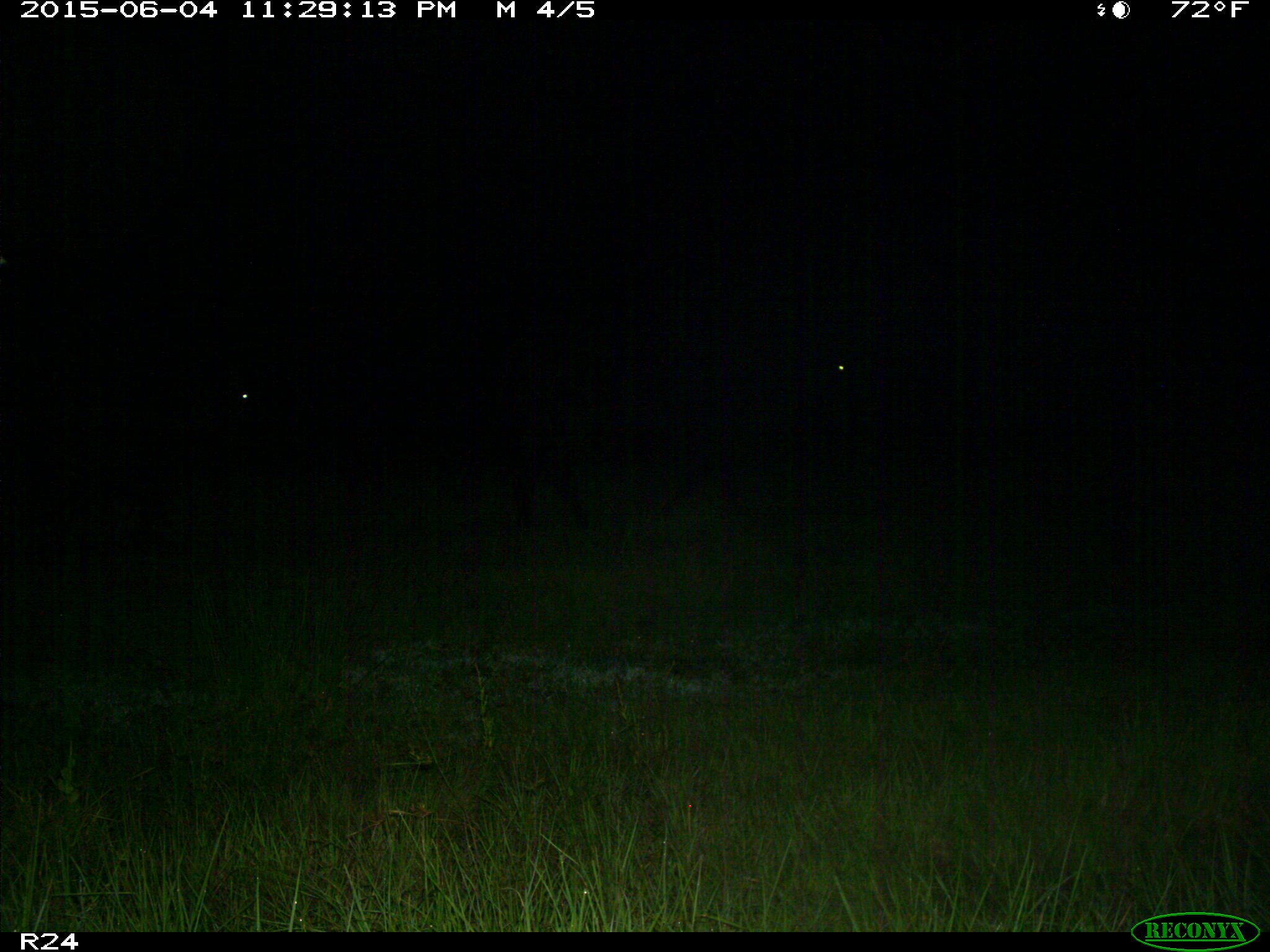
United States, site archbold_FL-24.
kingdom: Animalia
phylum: Chordata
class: Mammalia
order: Artiodactyla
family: Bovidae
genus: Bos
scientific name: Bos taurus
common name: domestic cow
Bos taurus (domestic cow).